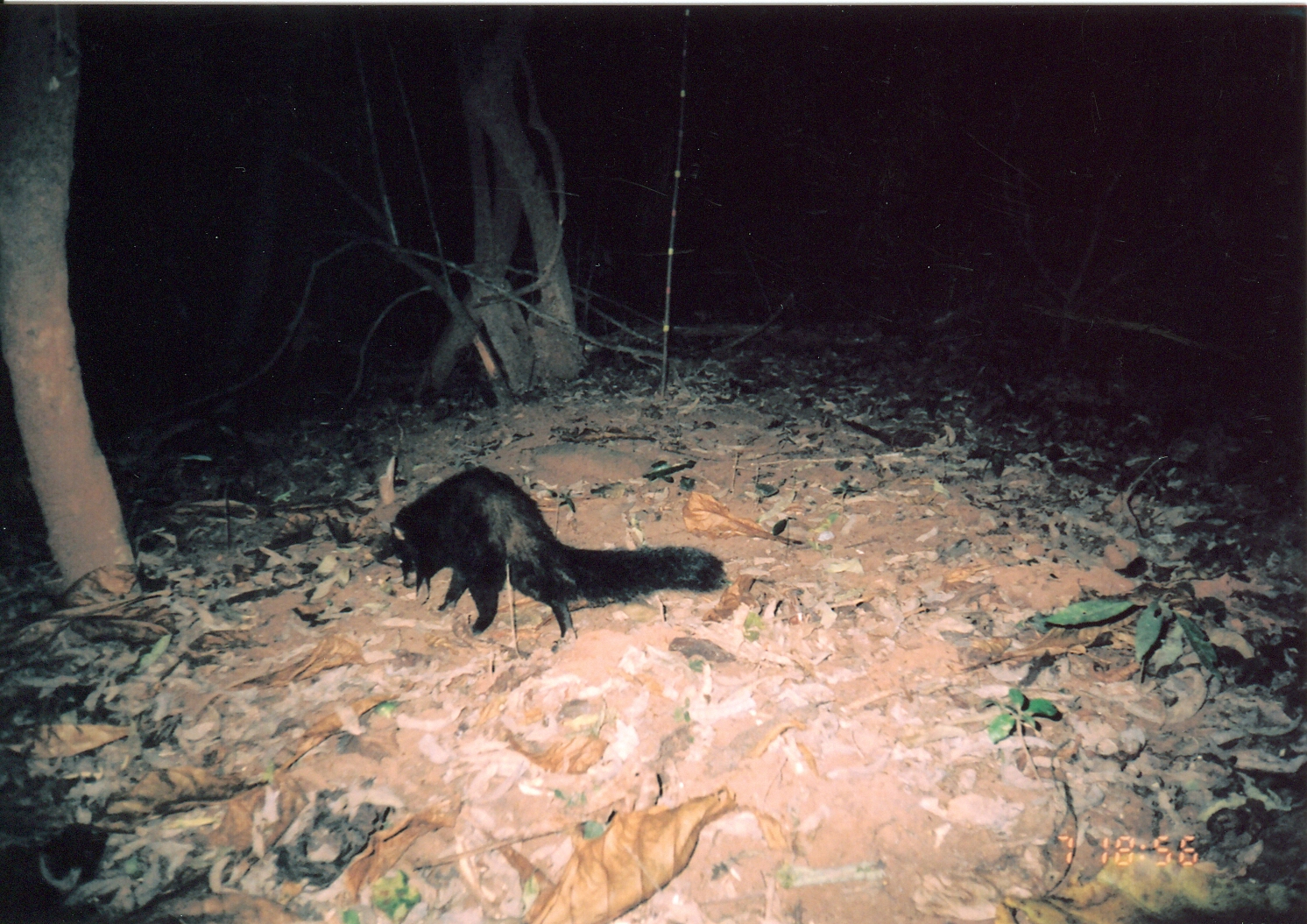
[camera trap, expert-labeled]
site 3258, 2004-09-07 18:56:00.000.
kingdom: Animalia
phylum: Chordata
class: Mammalia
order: Carnivora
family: Herpestidae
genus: Bdeogale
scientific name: Bdeogale crassicauda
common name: bushy-tailed mongoose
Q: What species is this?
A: Bdeogale crassicauda (bushy-tailed mongoose).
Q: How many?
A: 1.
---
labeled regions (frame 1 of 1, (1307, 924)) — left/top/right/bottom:
bdeogale crassicauda: 390/464/727/642